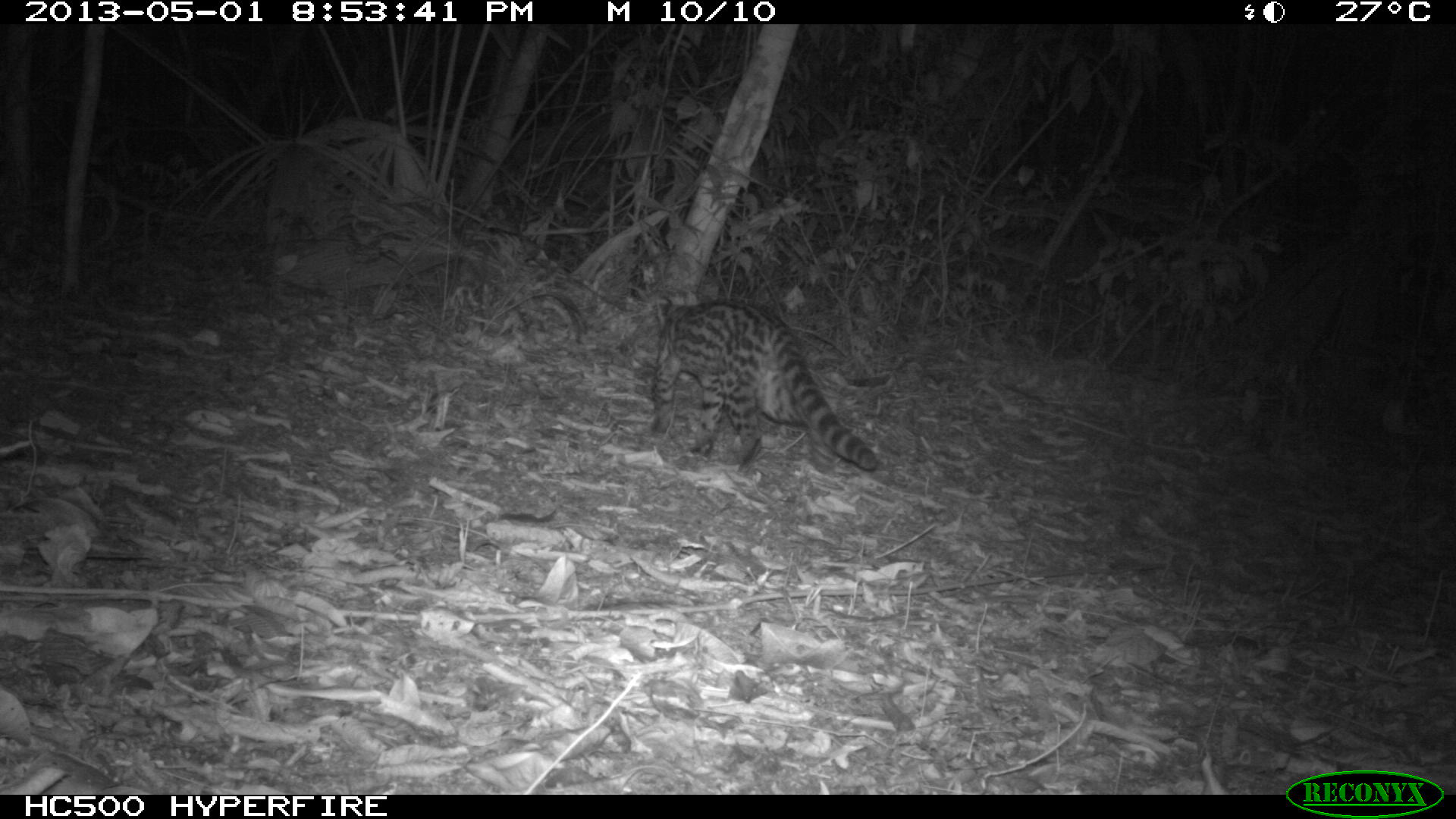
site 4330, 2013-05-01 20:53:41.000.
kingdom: Animalia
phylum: Chordata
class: Mammalia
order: Carnivora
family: Felidae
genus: Leopardus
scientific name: Leopardus wiedii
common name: margay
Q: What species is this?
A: Leopardus wiedii (margay).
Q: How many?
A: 1.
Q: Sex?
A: Female.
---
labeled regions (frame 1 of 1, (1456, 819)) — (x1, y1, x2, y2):
leopardus wiedii: (651, 297, 878, 475)